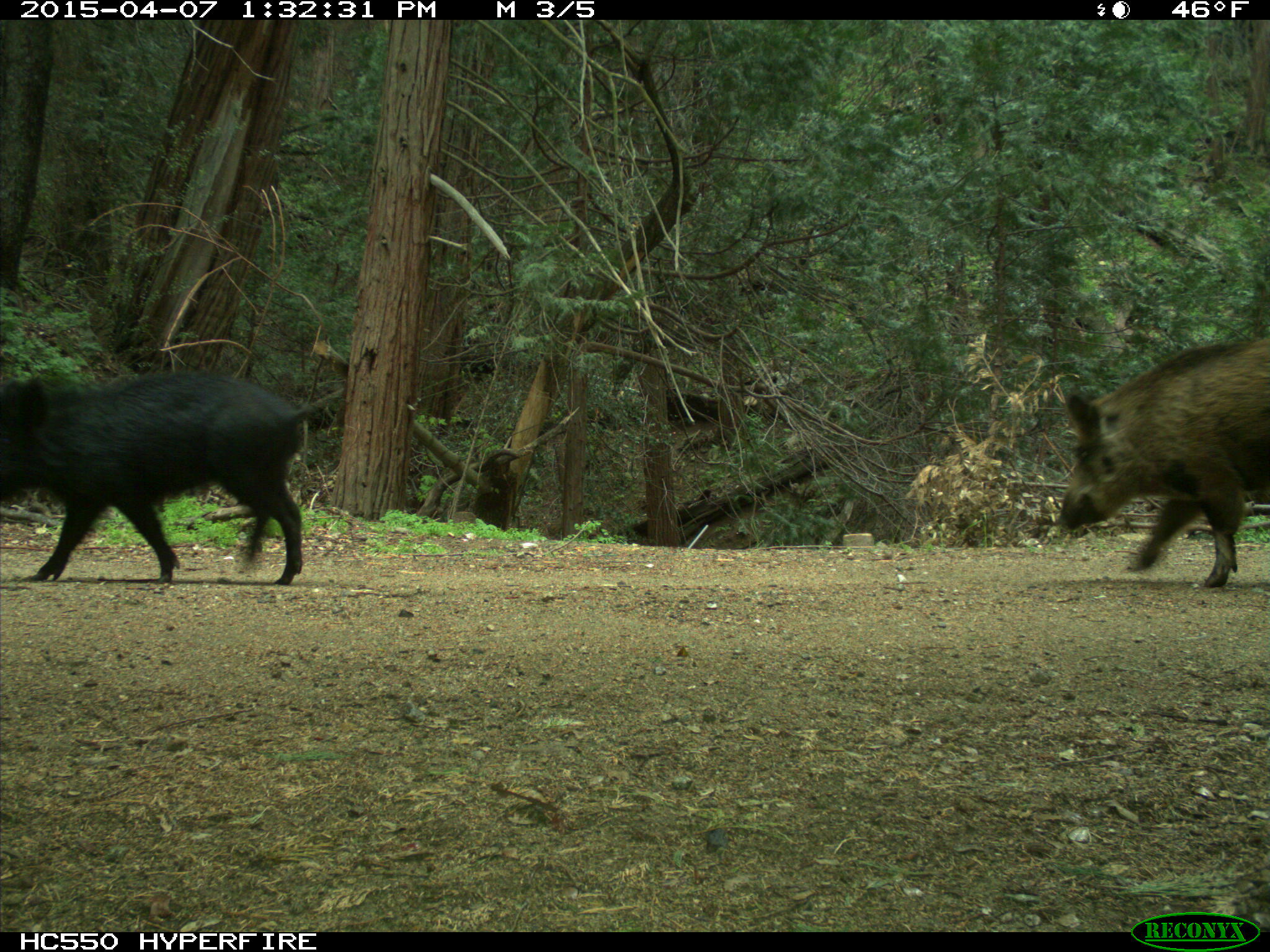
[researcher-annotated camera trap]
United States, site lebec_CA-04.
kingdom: Animalia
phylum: Chordata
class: Mammalia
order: Artiodactyla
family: Suidae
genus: Sus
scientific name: Sus scrofa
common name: wild boar